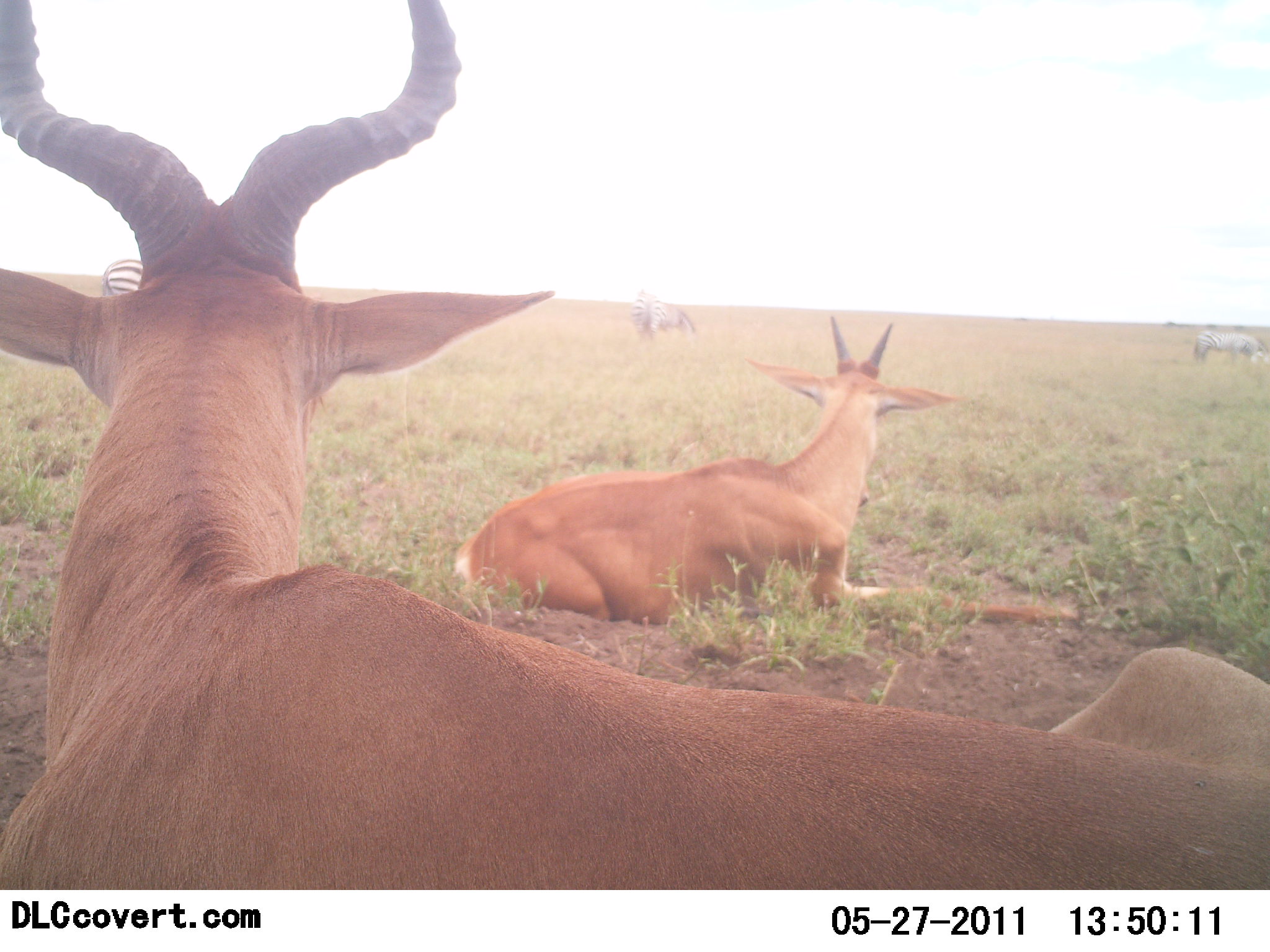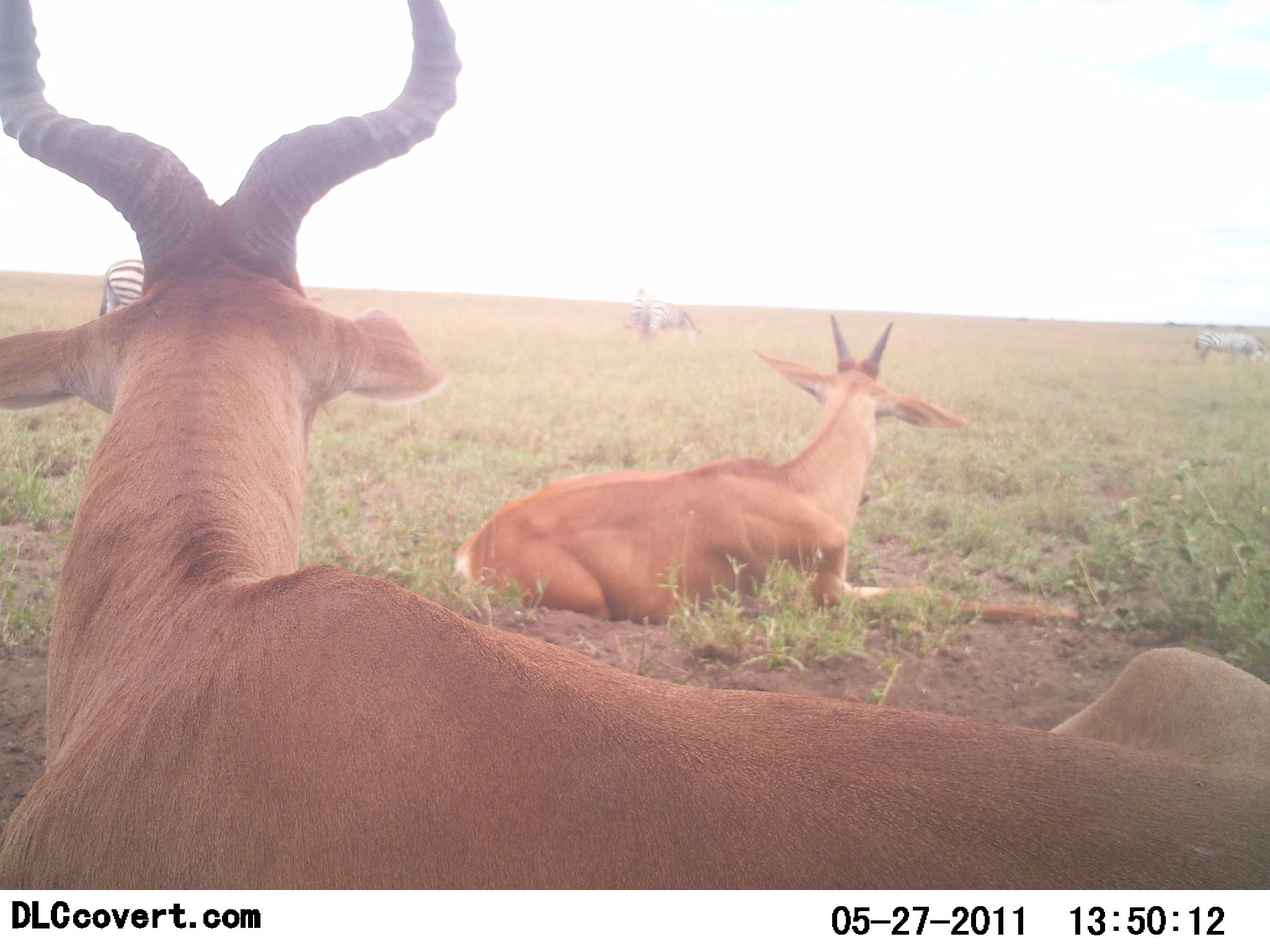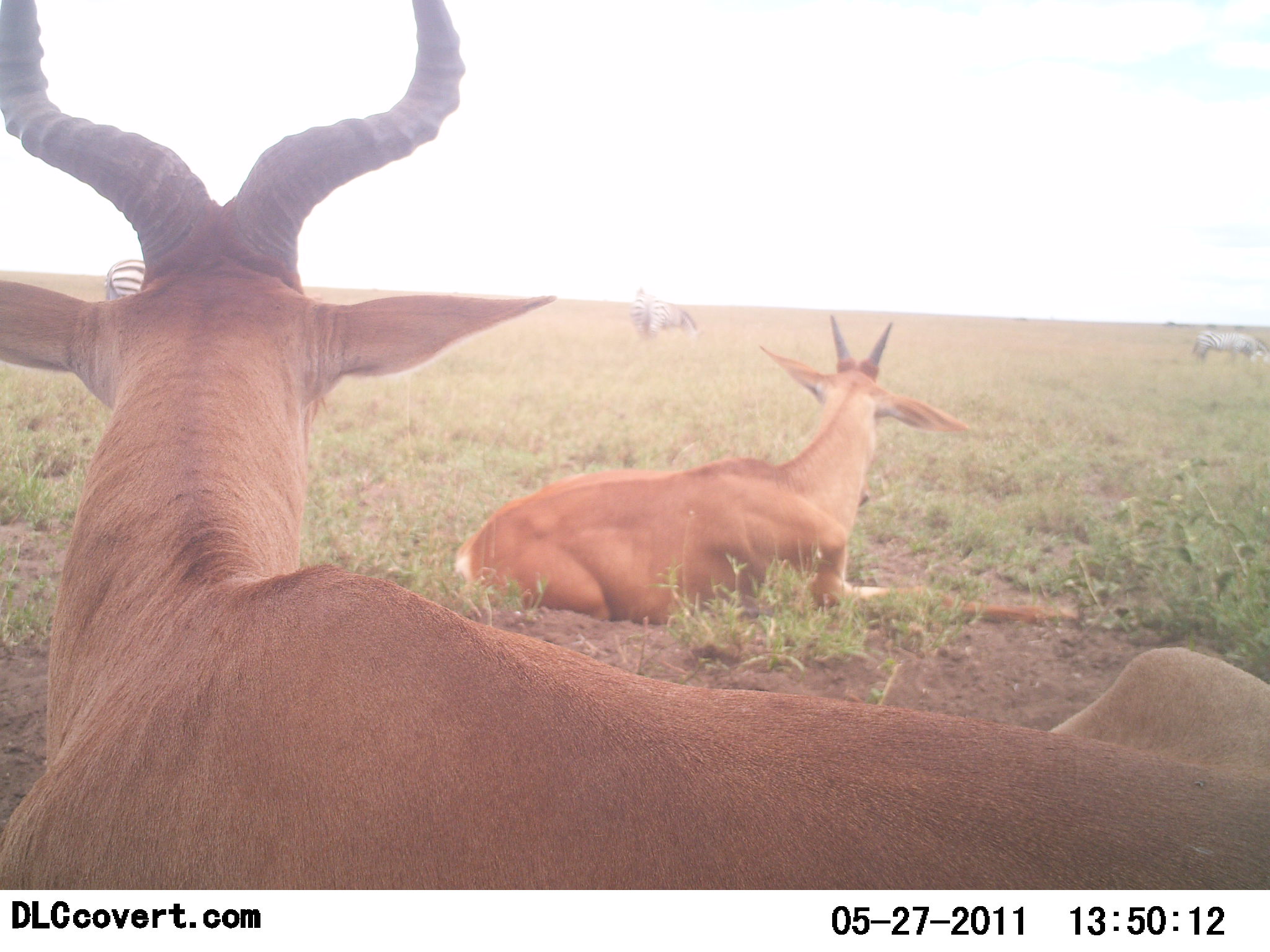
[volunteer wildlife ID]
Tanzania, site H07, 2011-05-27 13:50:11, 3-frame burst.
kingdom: Animalia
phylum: Chordata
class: Mammalia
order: Artiodactyla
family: Bovidae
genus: Alcelaphus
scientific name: Alcelaphus buselaphus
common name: hartebeest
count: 2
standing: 0%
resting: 100%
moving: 0%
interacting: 0%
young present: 19%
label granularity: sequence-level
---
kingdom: Animalia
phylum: Chordata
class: Mammalia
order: Perissodactyla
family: Equidae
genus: Equus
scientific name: Equus quagga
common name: plains zebra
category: zebra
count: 3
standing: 56%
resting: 0%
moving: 22%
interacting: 0%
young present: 0%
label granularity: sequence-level